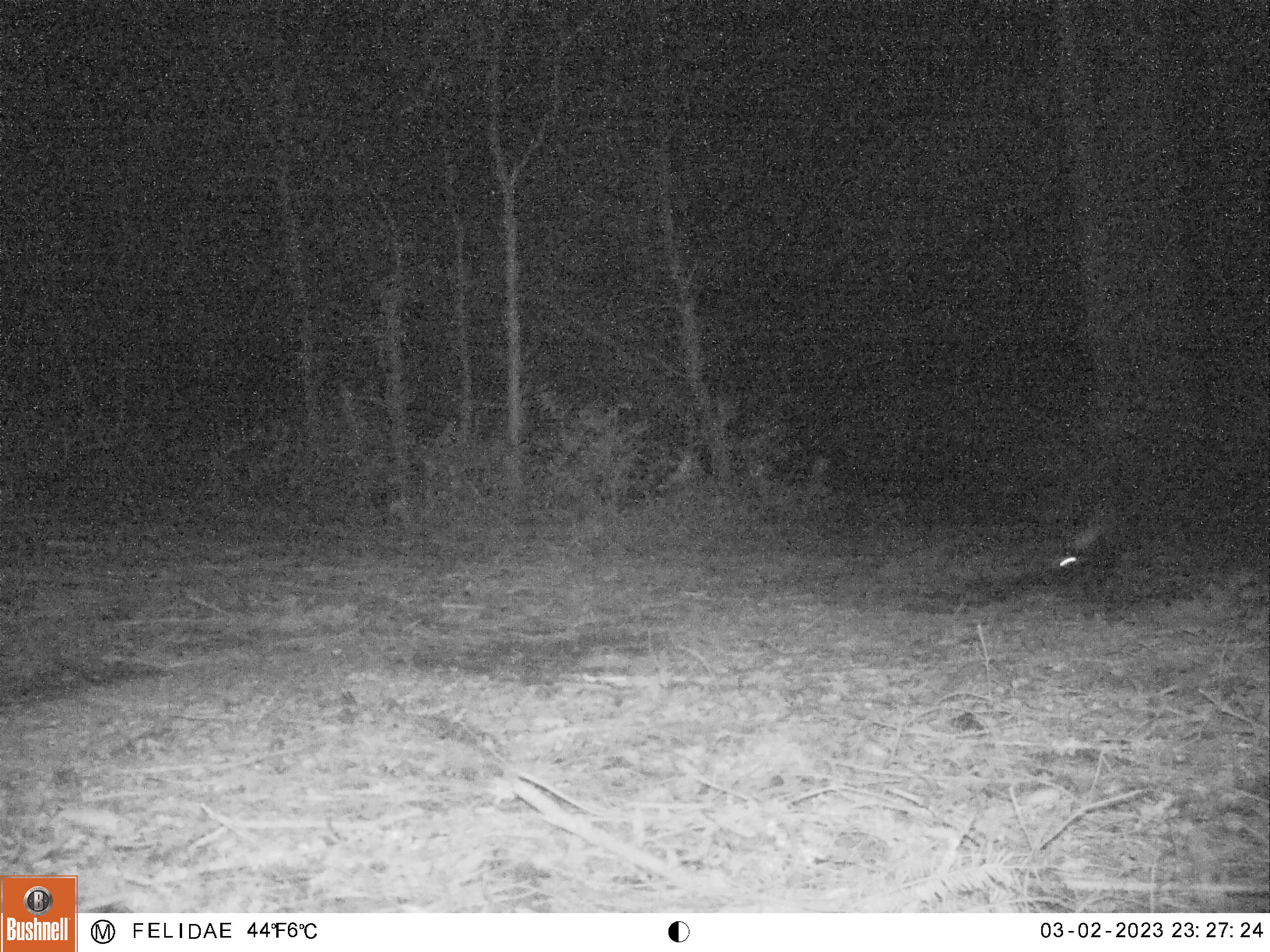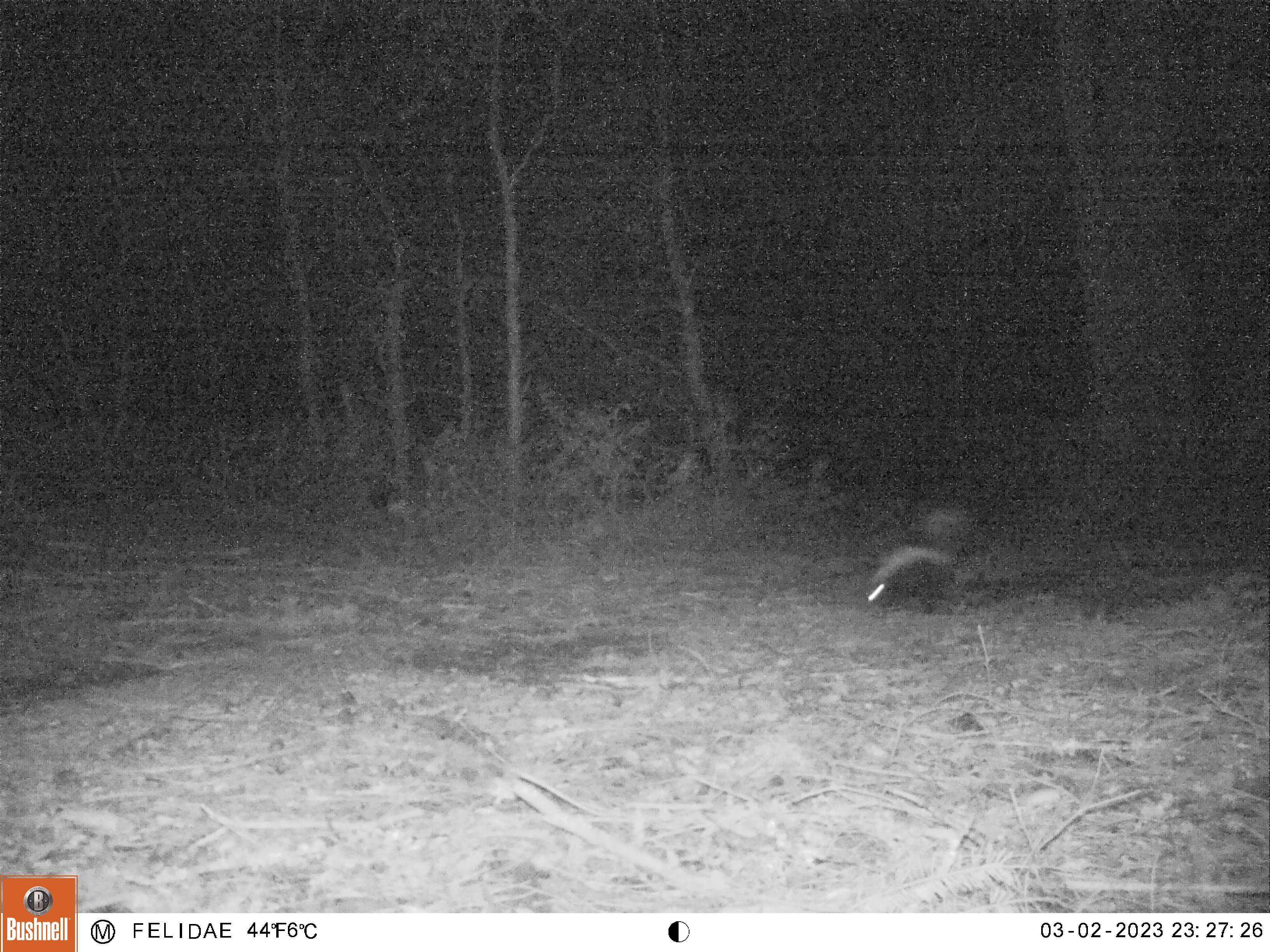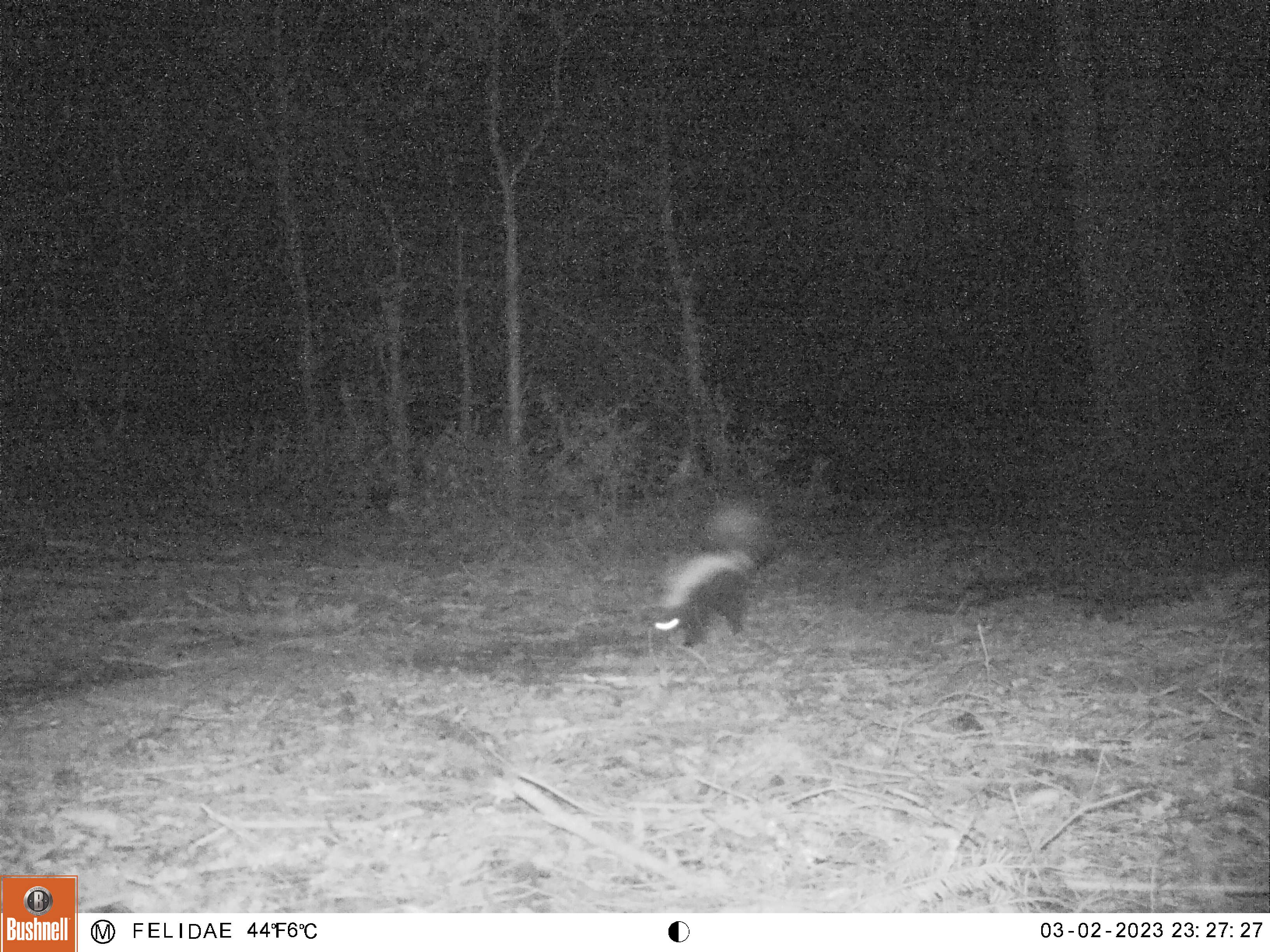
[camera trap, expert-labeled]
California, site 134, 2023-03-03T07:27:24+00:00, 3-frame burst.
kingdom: Animalia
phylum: Chordata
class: Mammalia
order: Carnivora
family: Mephitidae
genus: Mephitis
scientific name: Mephitis mephitis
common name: striped skunk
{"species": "striped skunk (Mephitis mephitis)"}